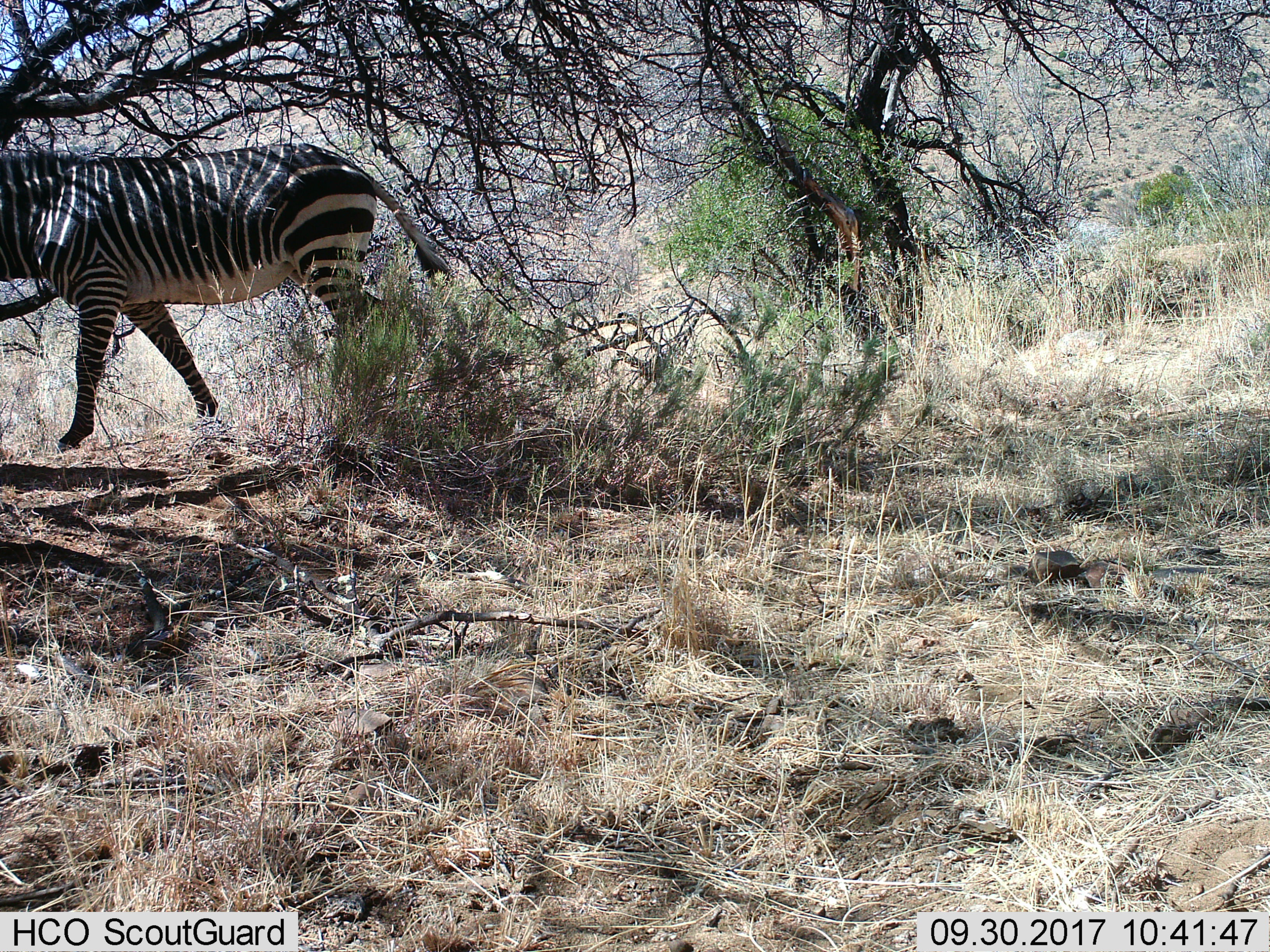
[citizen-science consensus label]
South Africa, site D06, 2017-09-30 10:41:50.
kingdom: Animalia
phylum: Chordata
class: Mammalia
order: Perissodactyla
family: Equidae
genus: Equus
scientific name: Equus zebra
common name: mountain zebra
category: zebramountain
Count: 1.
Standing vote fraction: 14%.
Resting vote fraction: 0%.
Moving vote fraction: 71%.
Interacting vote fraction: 0%.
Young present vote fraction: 0%.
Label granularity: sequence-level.